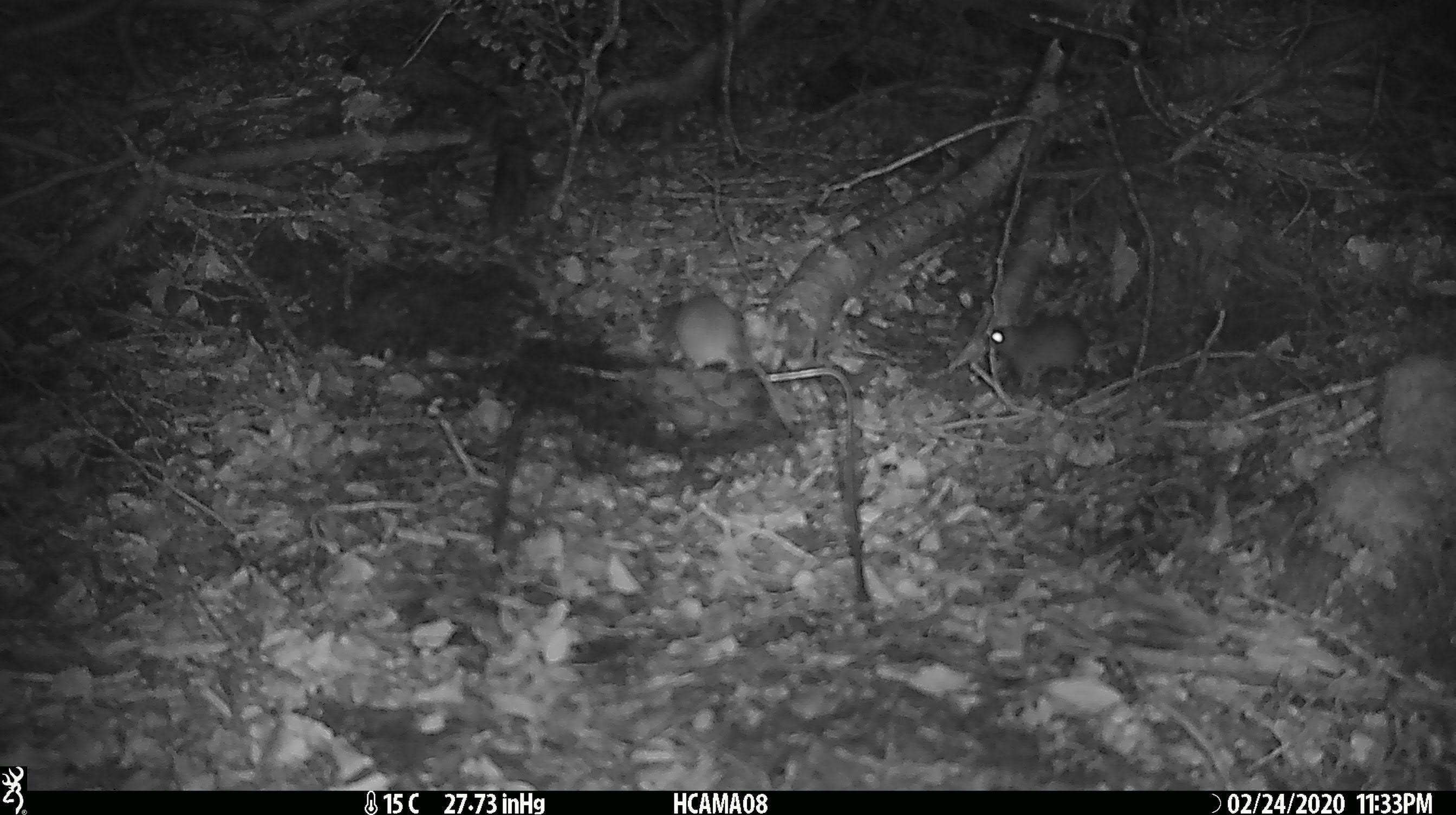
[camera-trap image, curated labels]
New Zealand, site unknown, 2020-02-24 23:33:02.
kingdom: Animalia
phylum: Chordata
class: Mammalia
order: Rodentia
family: Muridae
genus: Mus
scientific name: Mus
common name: mouse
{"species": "mouse (Mus)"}